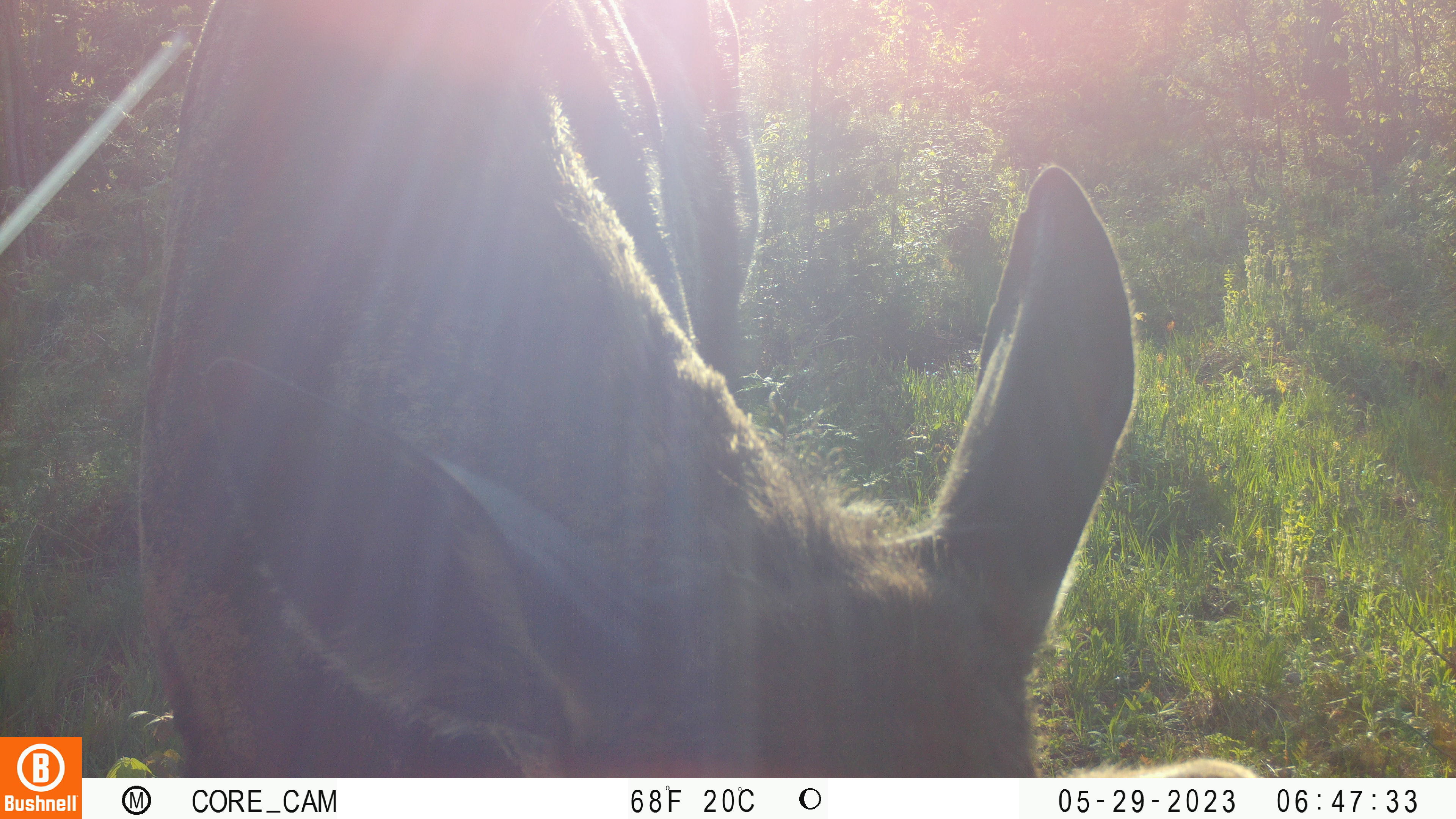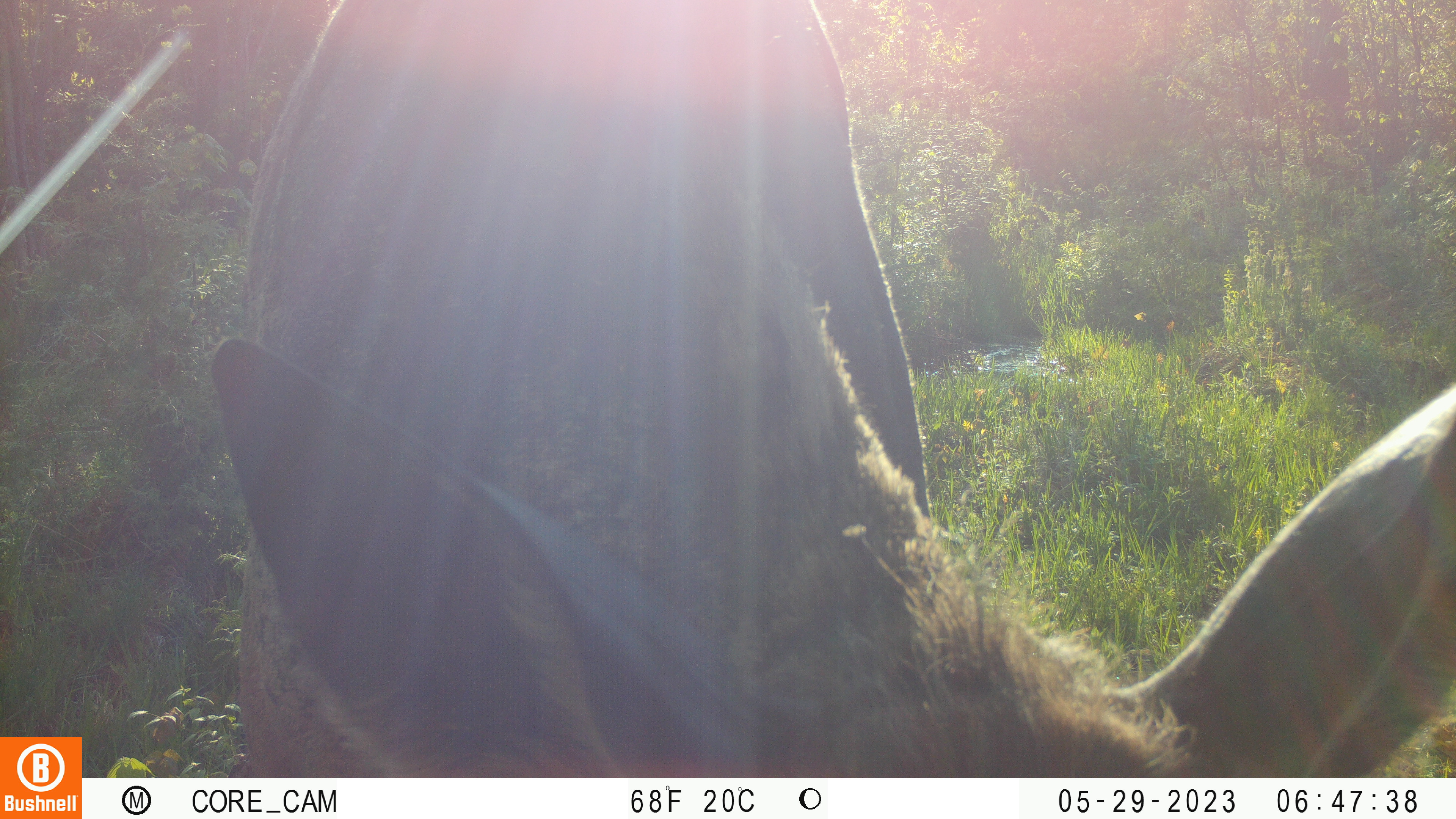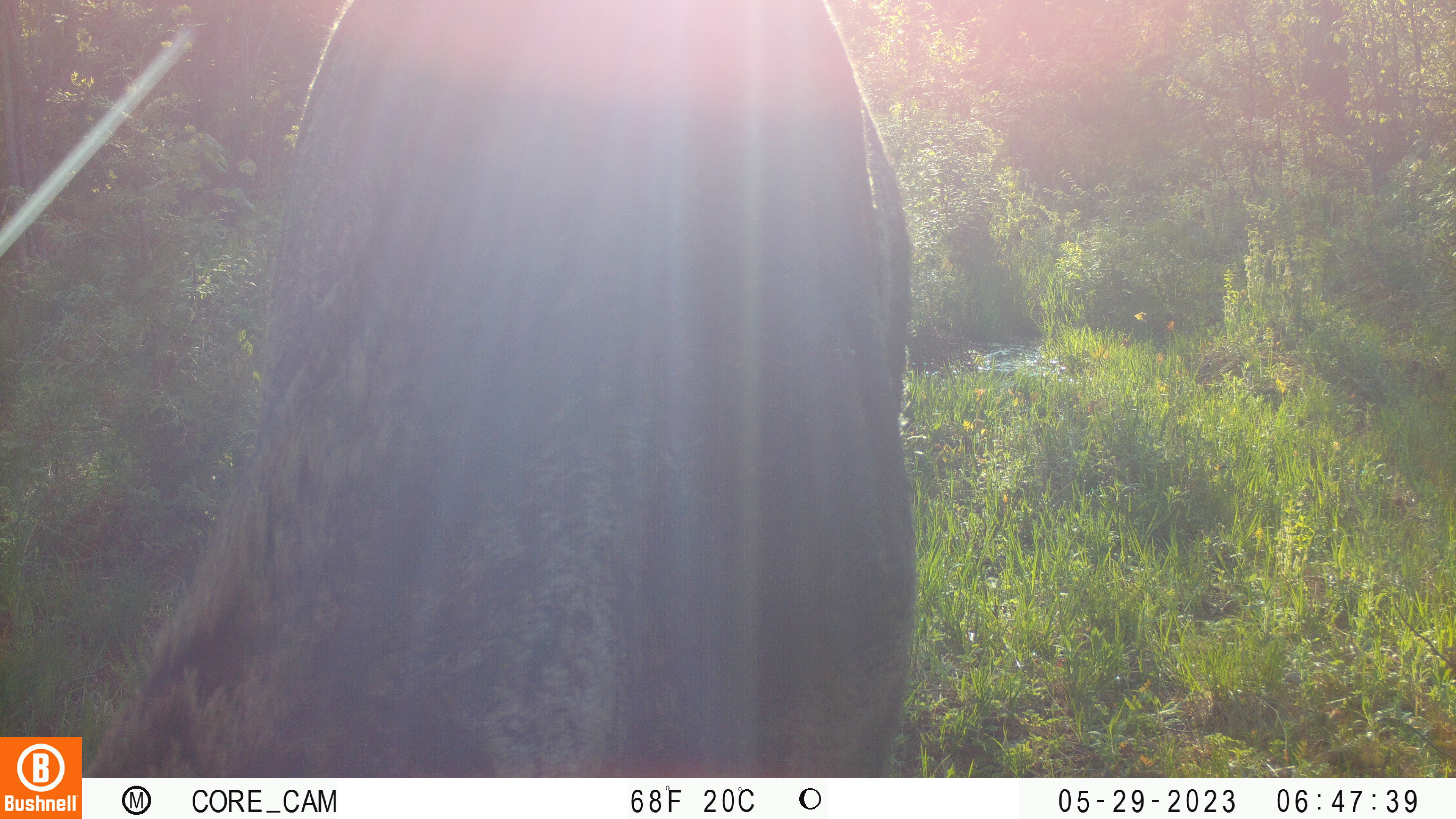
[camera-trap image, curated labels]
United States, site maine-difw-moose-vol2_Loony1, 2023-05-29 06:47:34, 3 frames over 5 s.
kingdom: Animalia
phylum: Chordata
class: Mammalia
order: Artiodactyla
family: Cervidae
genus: Alces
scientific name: Alces alces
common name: moose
Moose (Alces alces).